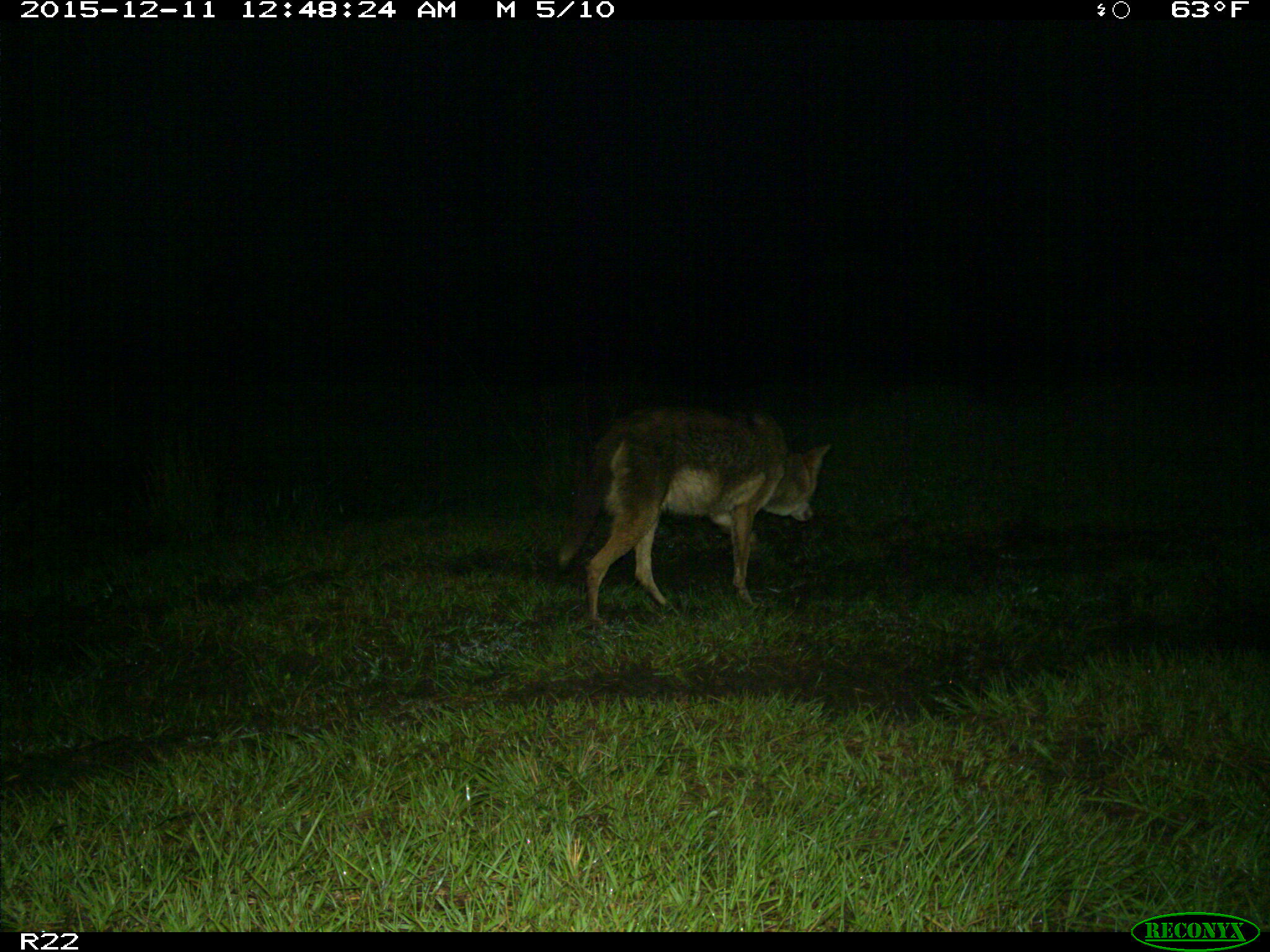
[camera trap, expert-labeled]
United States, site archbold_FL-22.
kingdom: Animalia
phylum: Chordata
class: Mammalia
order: Carnivora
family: Canidae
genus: Canis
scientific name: Canis latrans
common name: coyote